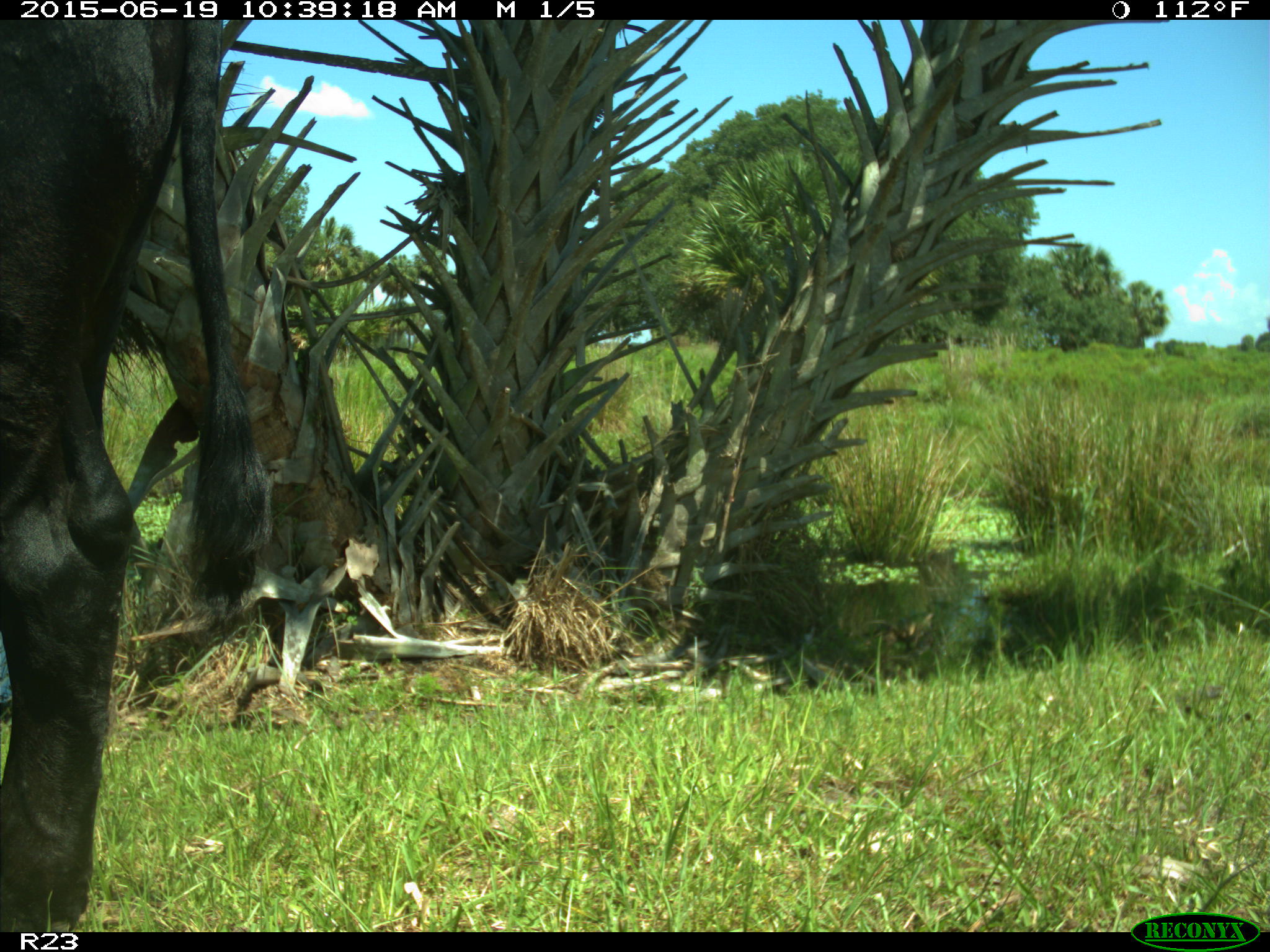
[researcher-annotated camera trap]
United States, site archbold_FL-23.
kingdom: Animalia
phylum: Chordata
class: Mammalia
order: Artiodactyla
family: Bovidae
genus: Bos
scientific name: Bos taurus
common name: domestic cow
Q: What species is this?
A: Bos taurus (domestic cow).